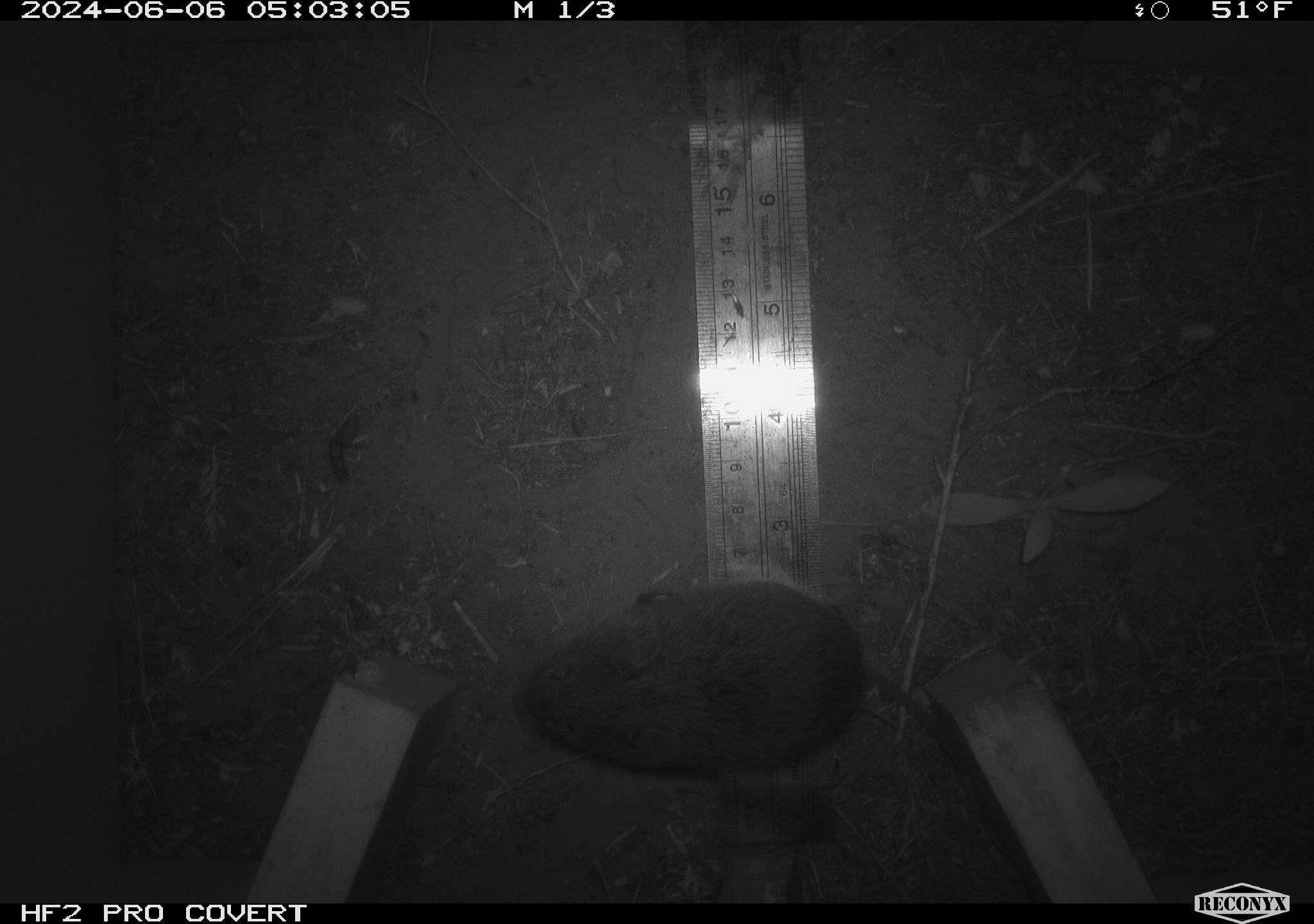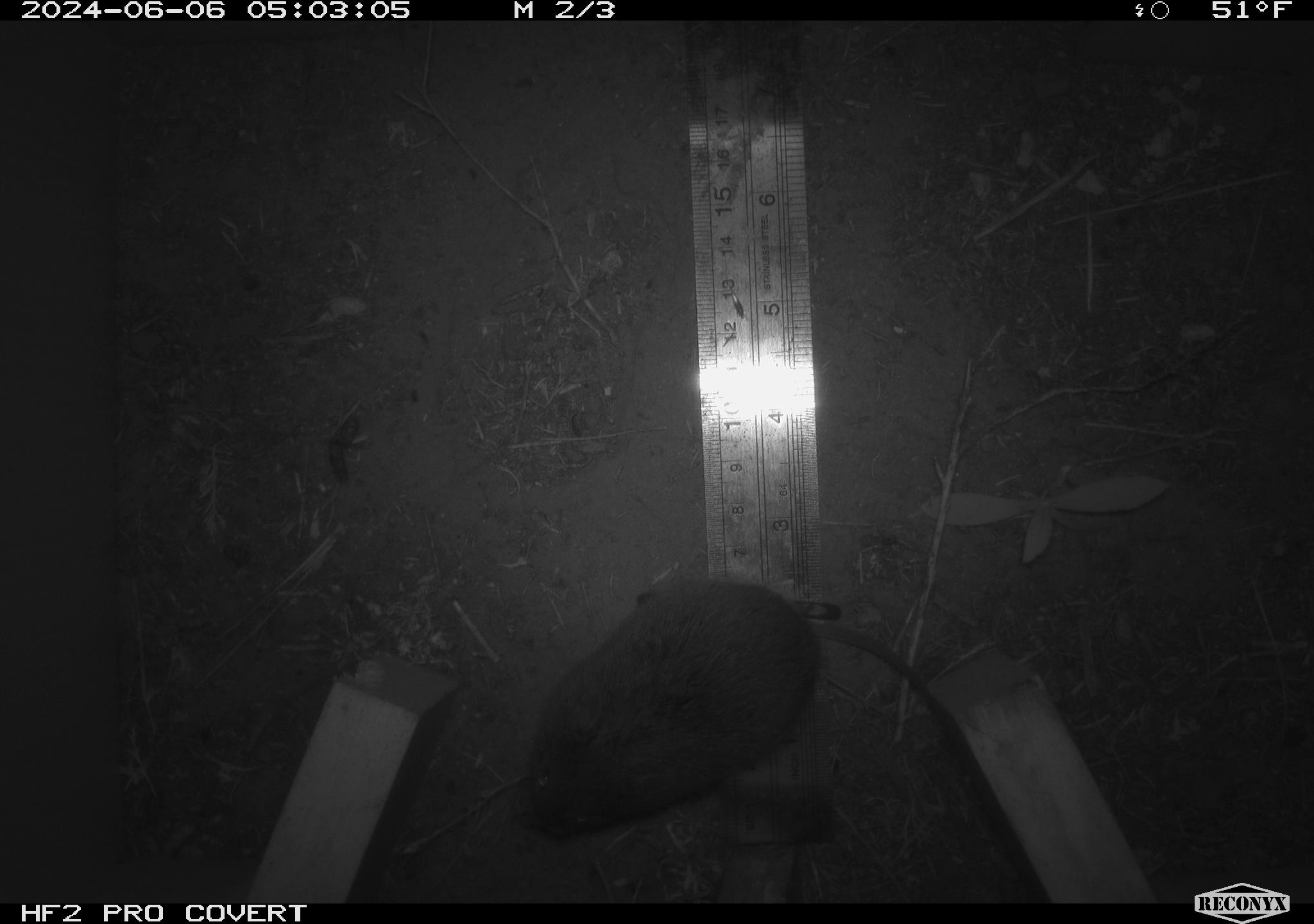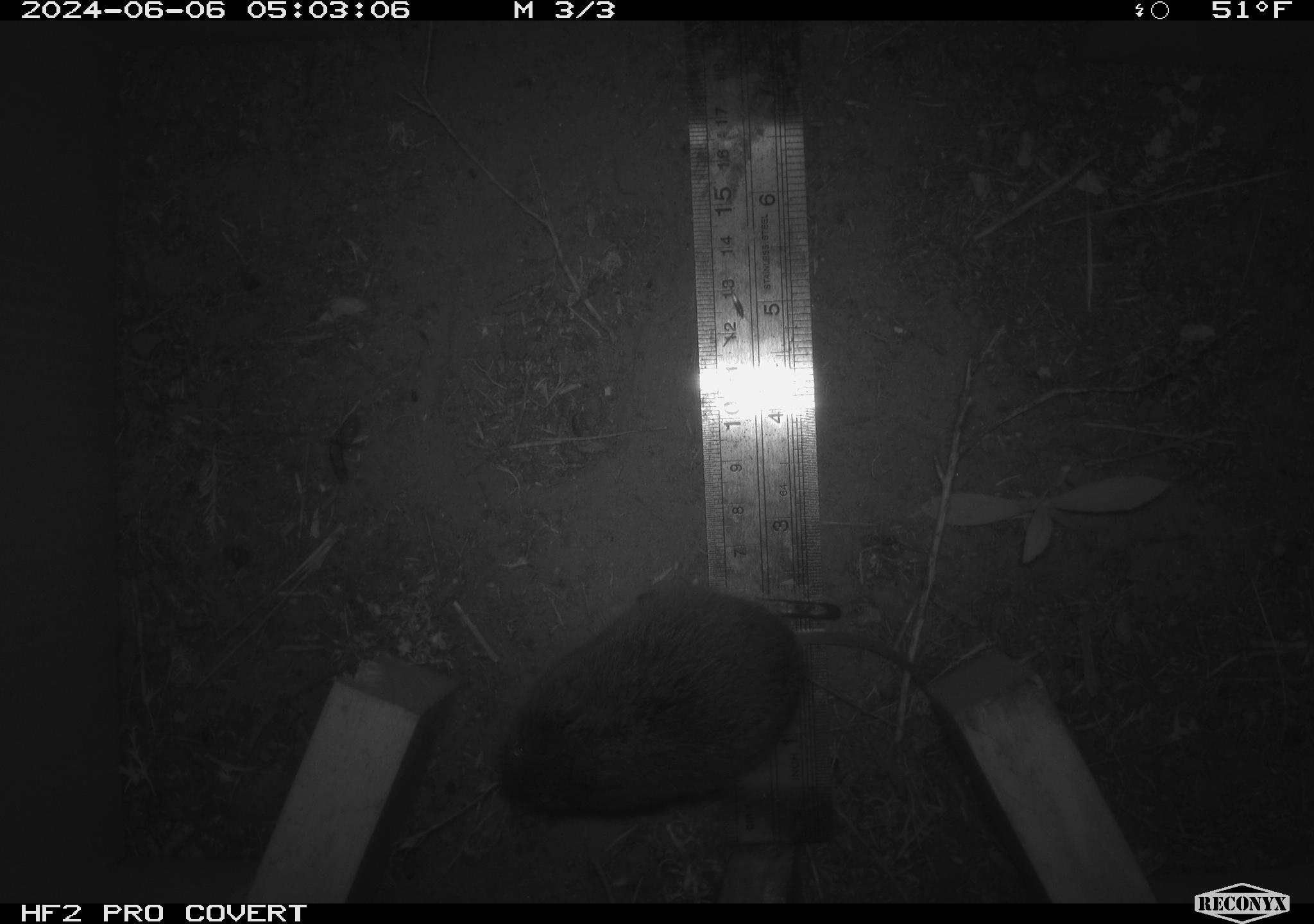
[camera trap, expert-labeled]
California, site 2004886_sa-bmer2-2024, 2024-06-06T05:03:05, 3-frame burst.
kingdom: Animalia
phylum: Chordata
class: Mammalia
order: Rodentia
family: Cricetidae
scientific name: Cricetidae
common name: hamsters, voles, lemmings, and allies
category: cricetidae family